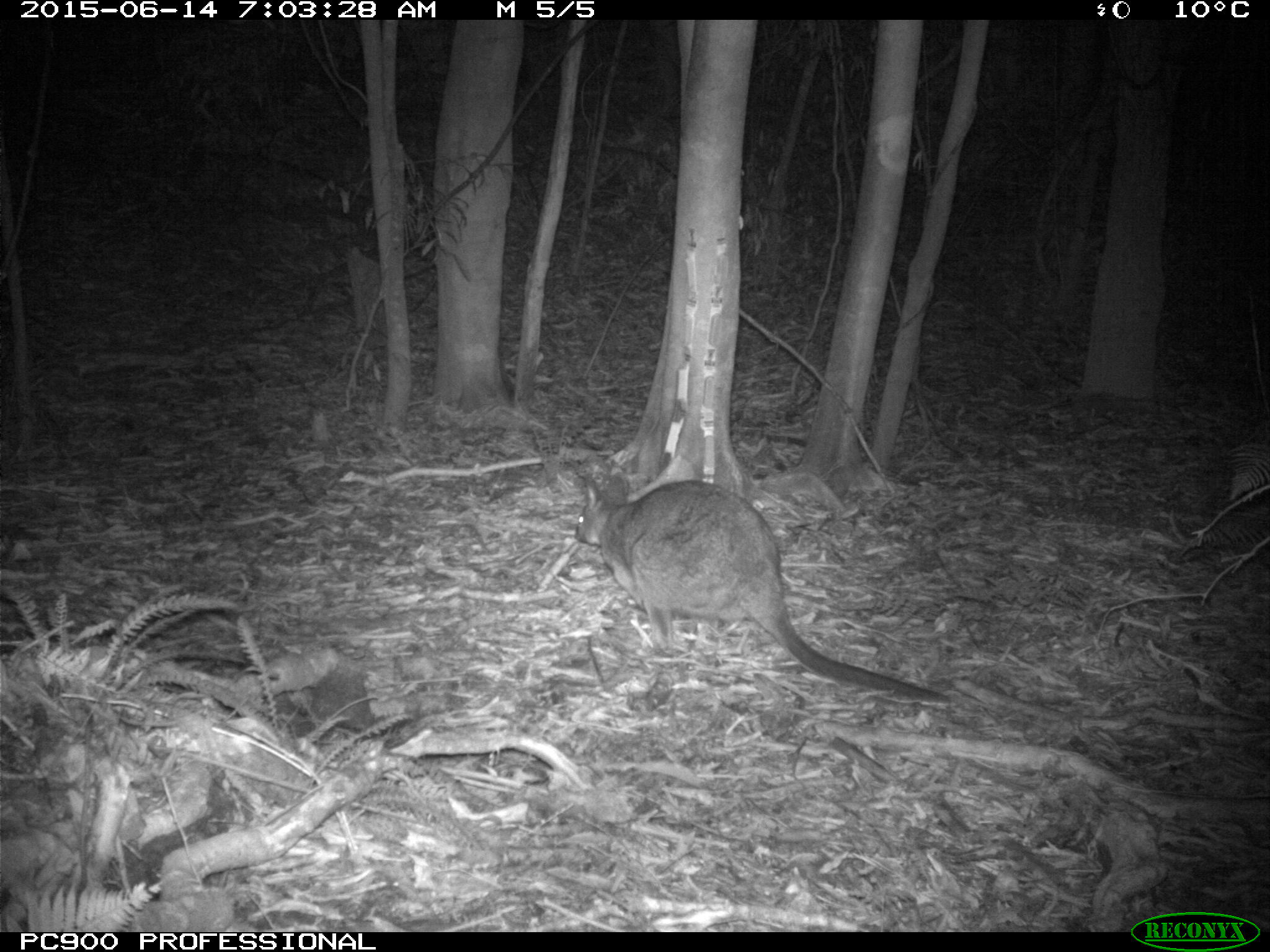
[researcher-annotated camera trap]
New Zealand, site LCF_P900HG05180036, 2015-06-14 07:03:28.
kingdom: Animalia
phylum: Chordata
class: Mammalia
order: Diprotodontia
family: Macropodidae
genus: Notamacropus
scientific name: Notamacropus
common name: wallaby